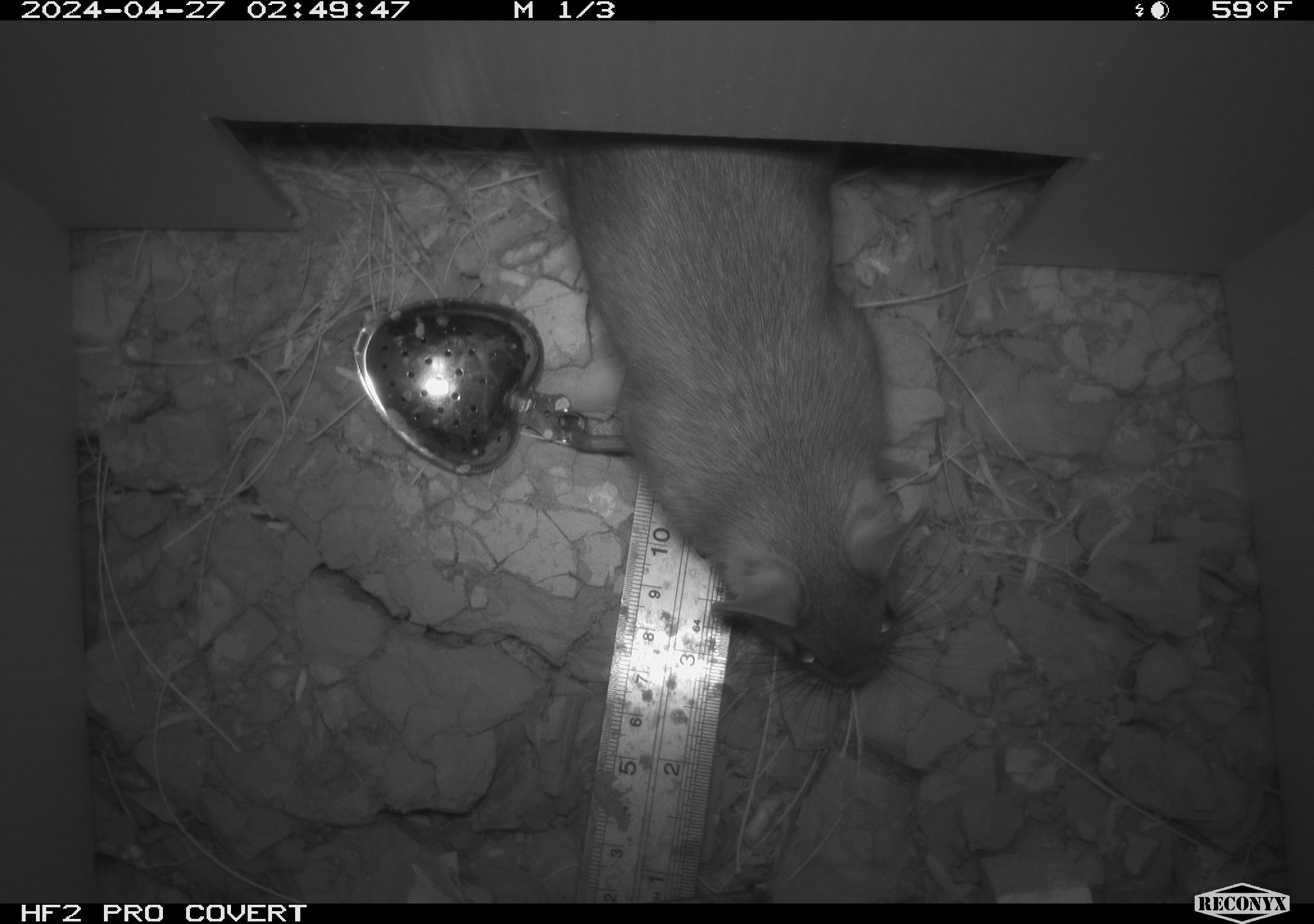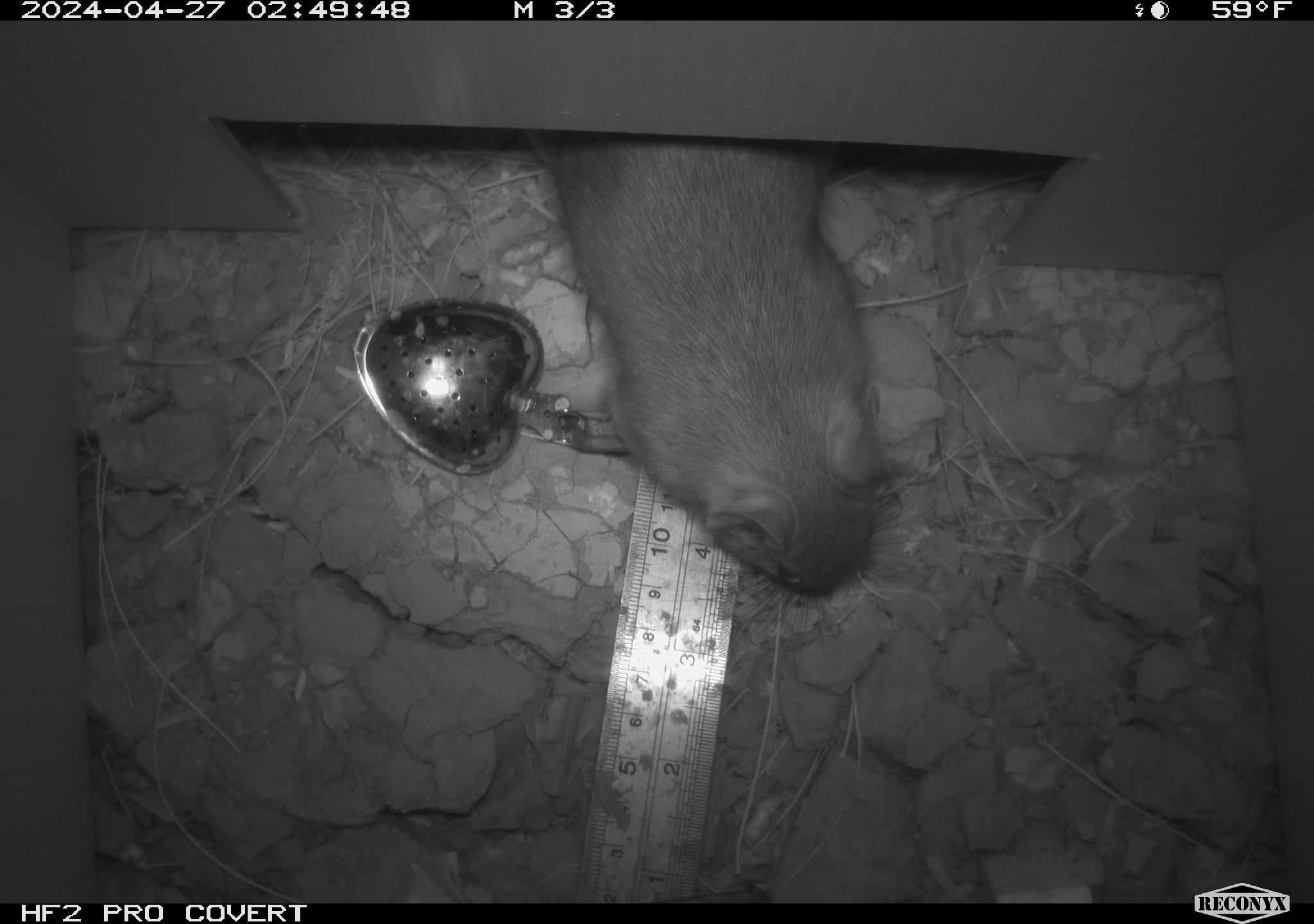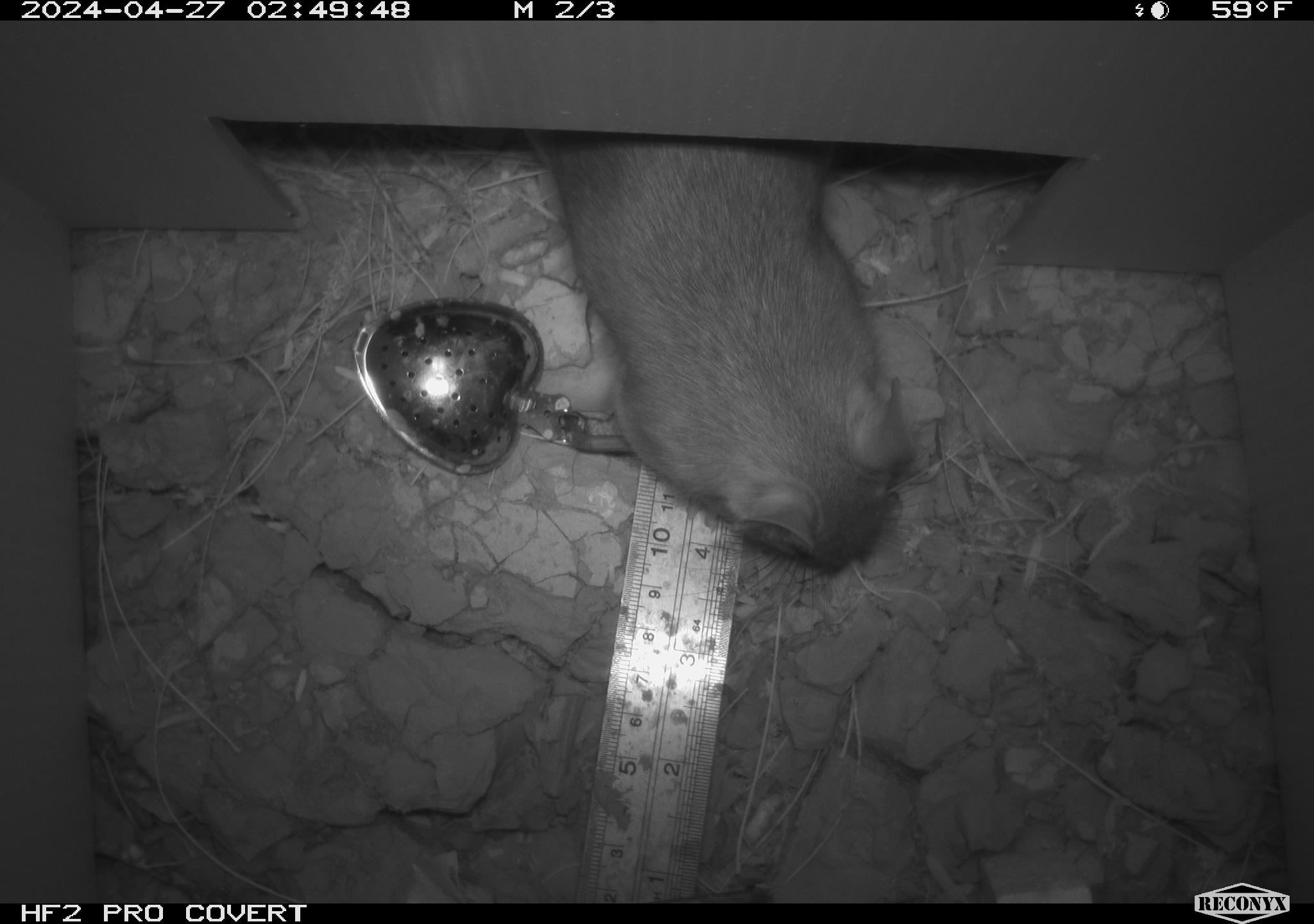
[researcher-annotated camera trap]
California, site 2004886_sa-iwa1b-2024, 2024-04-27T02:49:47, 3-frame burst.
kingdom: Animalia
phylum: Chordata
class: Mammalia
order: Rodentia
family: Cricetidae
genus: Neotoma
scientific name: Neotoma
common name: pack rat or woodrat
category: neotoma species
Neotoma species (pack rat or woodrat) (Neotoma).